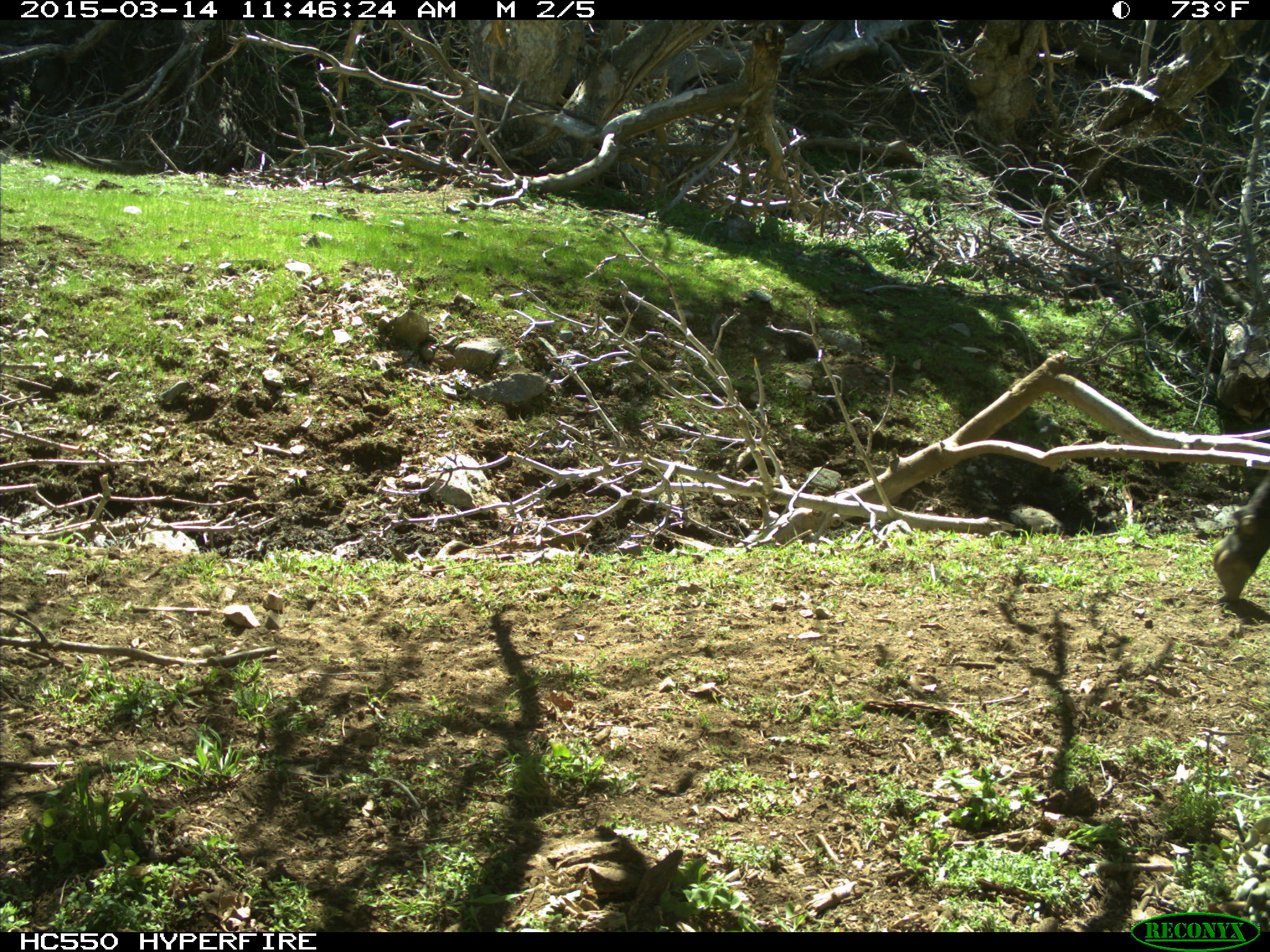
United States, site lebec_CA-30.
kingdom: Animalia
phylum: Chordata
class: Mammalia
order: Artiodactyla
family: Bovidae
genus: Bos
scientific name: Bos taurus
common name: domestic cow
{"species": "Bos taurus (domestic cow)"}